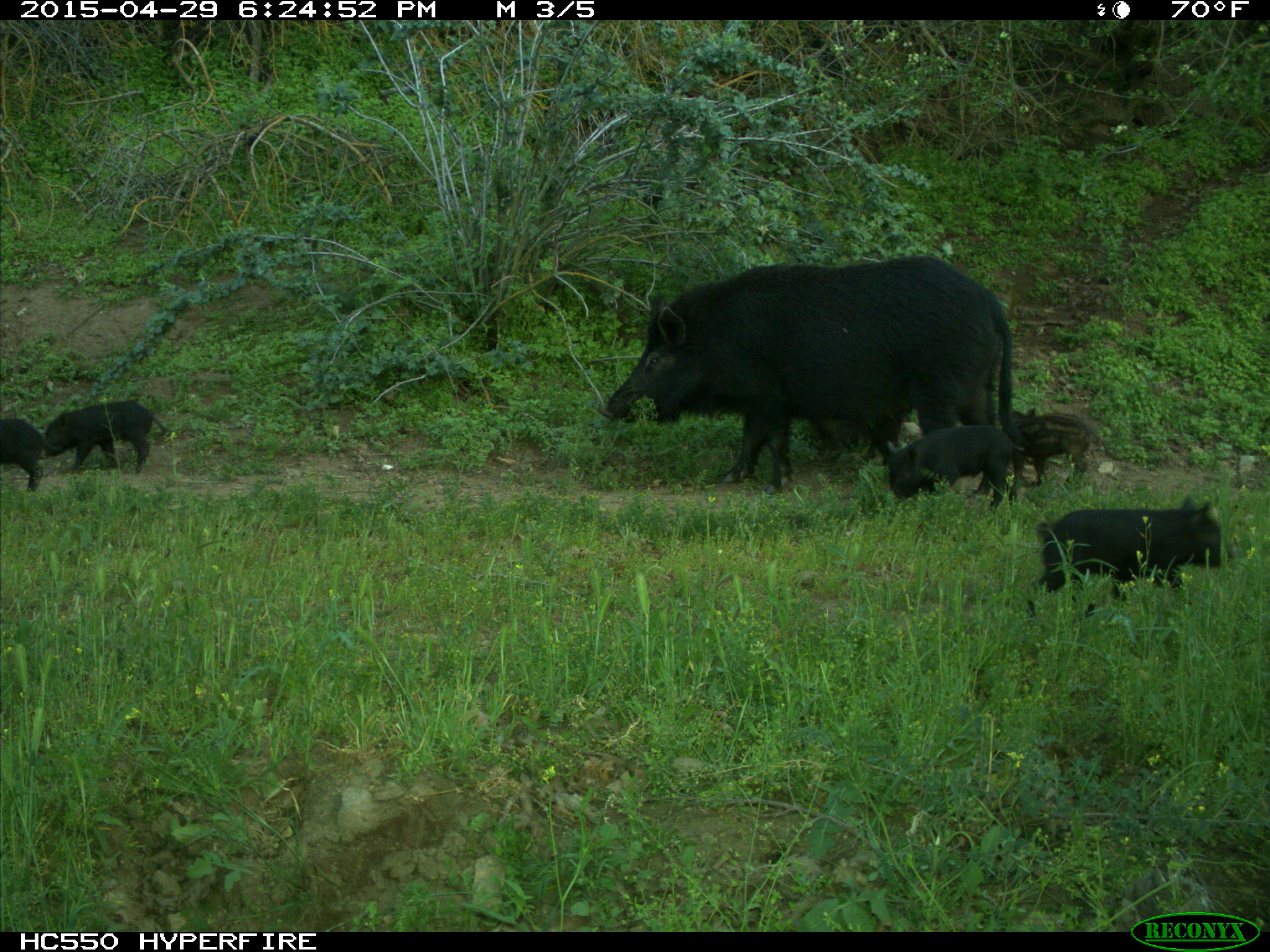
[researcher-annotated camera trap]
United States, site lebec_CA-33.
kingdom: Animalia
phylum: Chordata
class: Mammalia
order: Artiodactyla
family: Suidae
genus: Sus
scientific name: Sus scrofa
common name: wild boar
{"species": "Sus scrofa (wild boar)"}